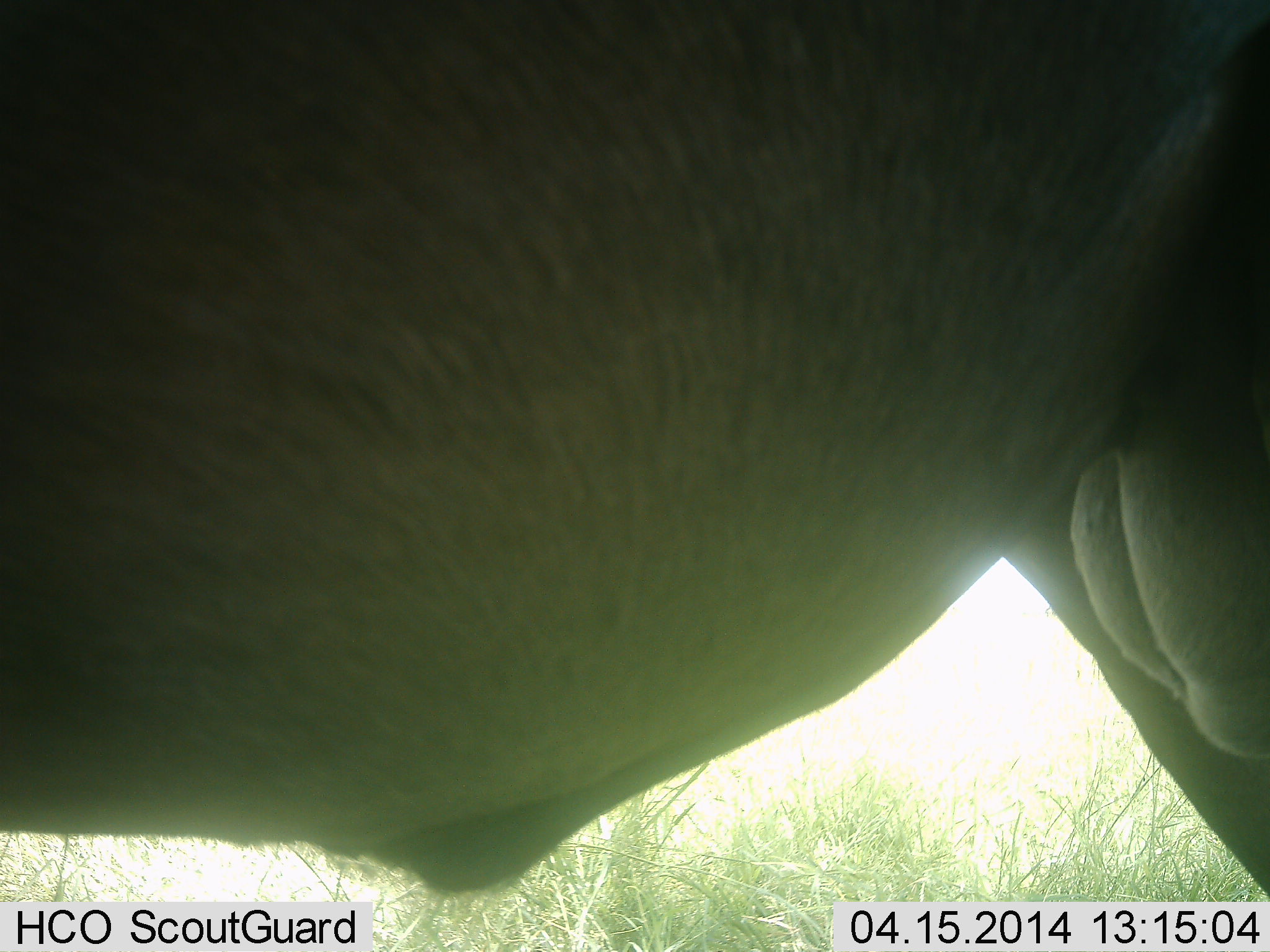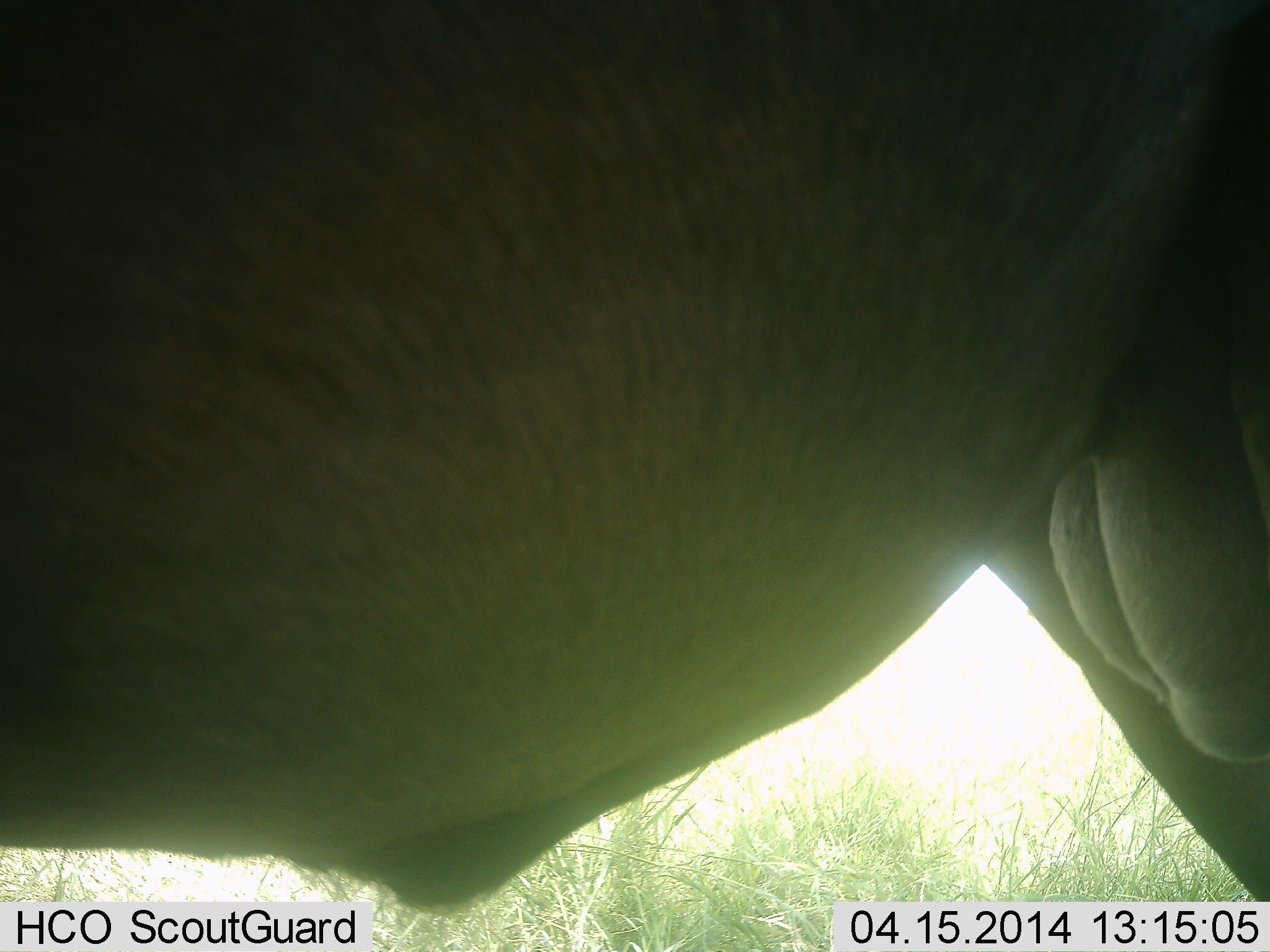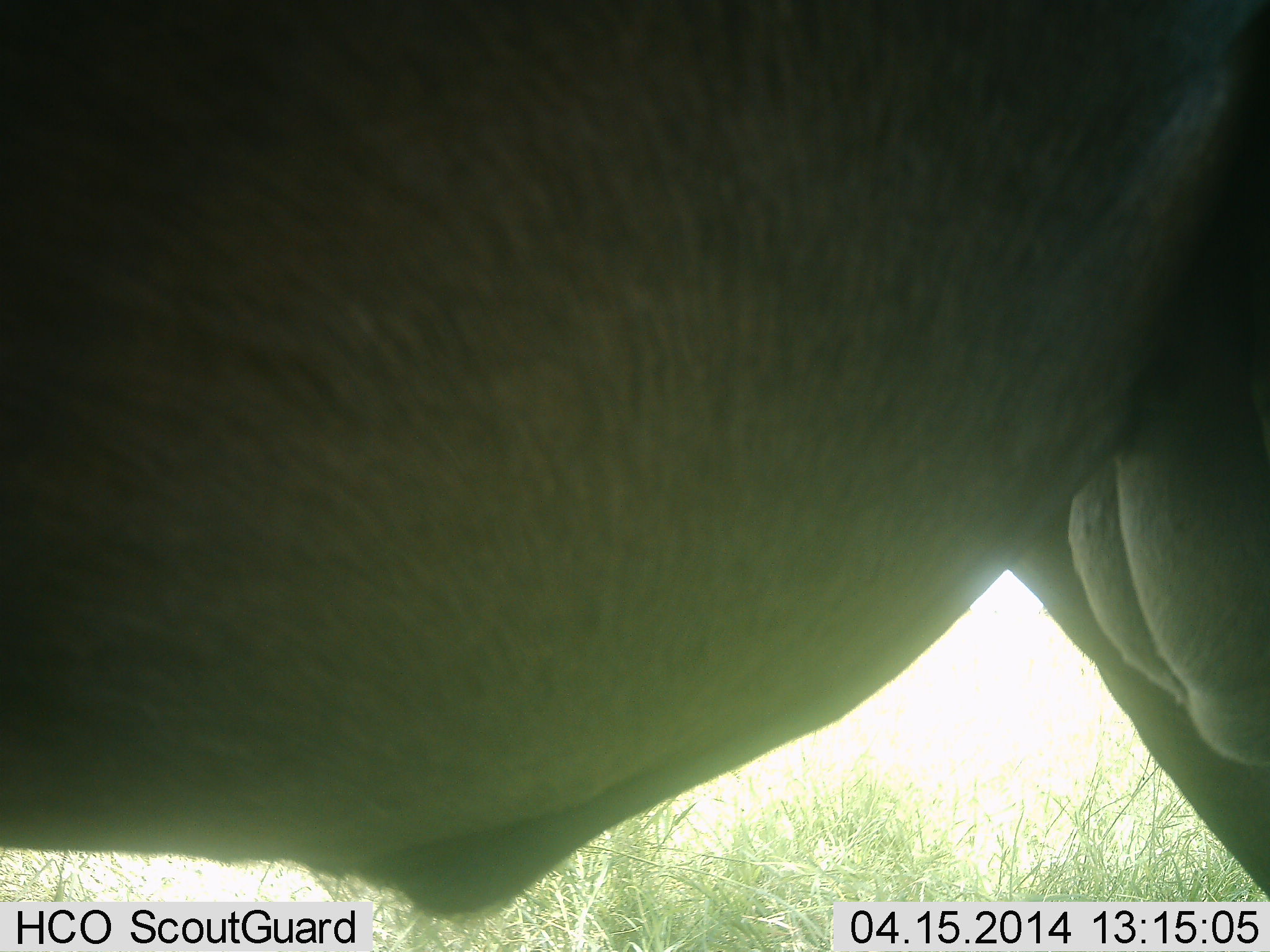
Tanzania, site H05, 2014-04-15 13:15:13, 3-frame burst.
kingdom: Animalia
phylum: Chordata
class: Mammalia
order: Artiodactyla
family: Bovidae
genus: Connochaetes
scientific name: Connochaetes taurinus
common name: blue wildebeest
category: wildebeest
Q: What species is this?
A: Wildebeest (blue wildebeest) (Connochaetes taurinus).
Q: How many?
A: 1.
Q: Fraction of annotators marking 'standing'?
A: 100%.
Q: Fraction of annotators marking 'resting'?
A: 0%.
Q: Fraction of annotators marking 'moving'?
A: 0%.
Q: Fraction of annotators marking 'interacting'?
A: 0%.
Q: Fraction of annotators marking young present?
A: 0%.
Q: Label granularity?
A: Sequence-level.